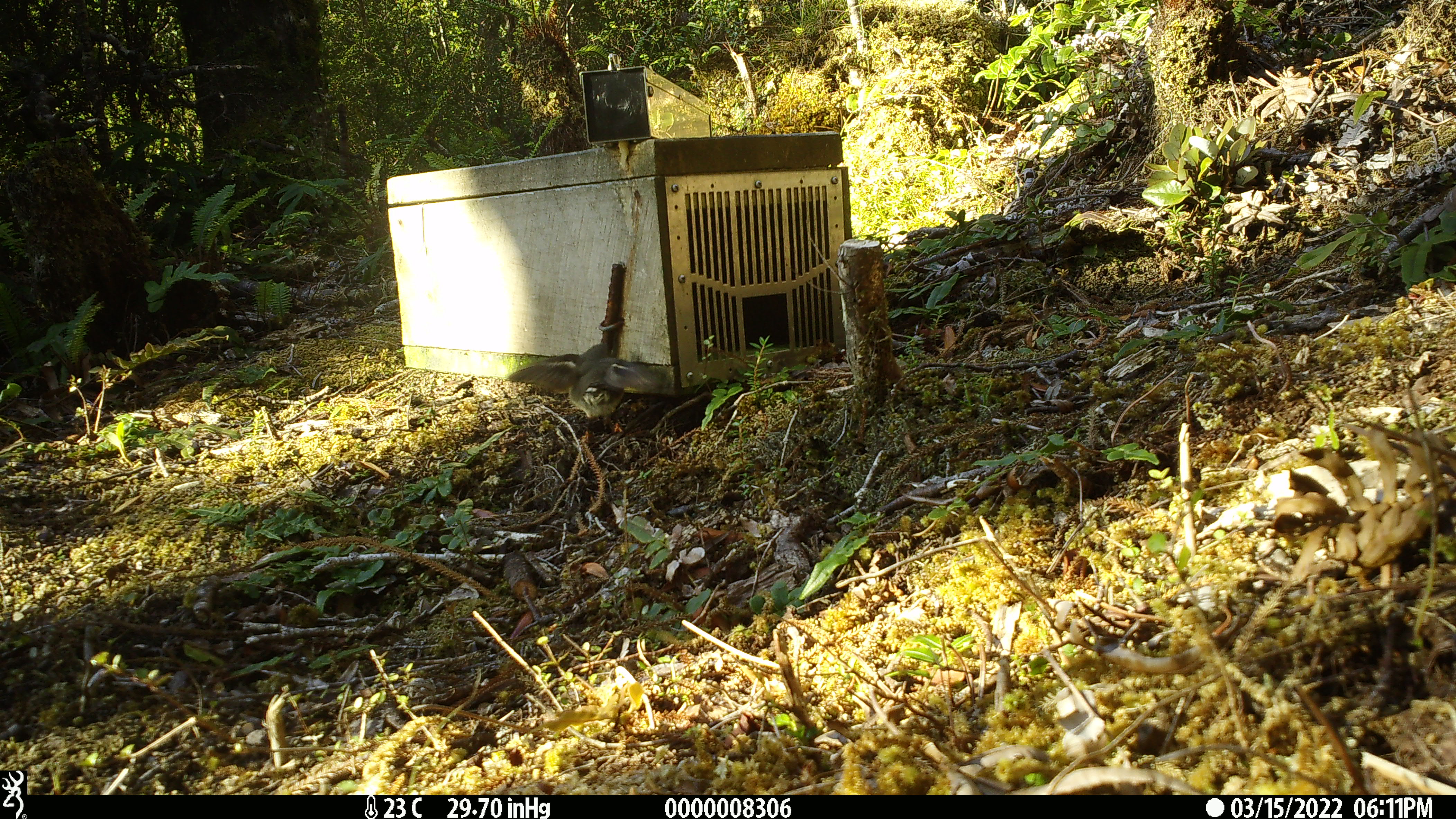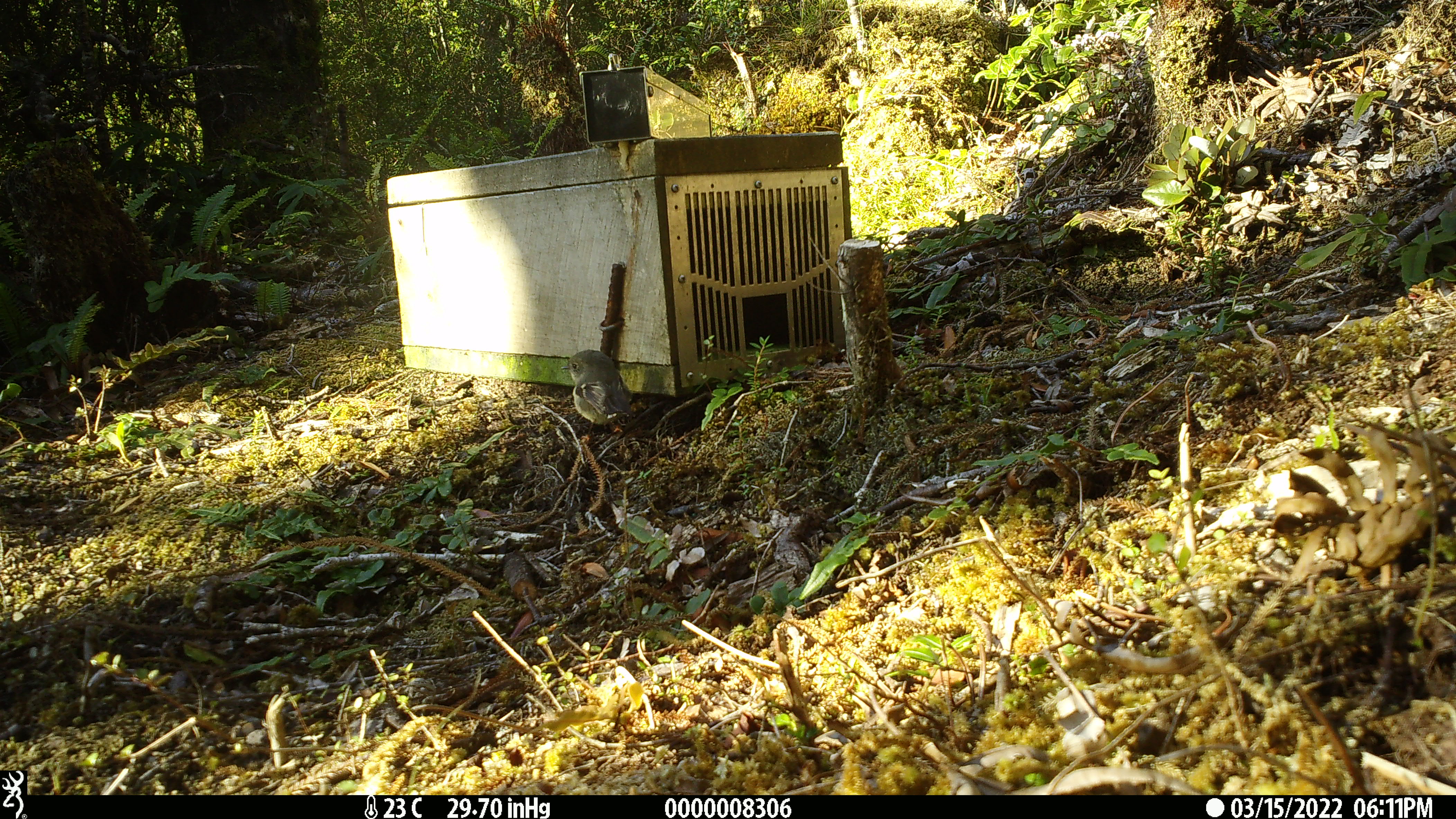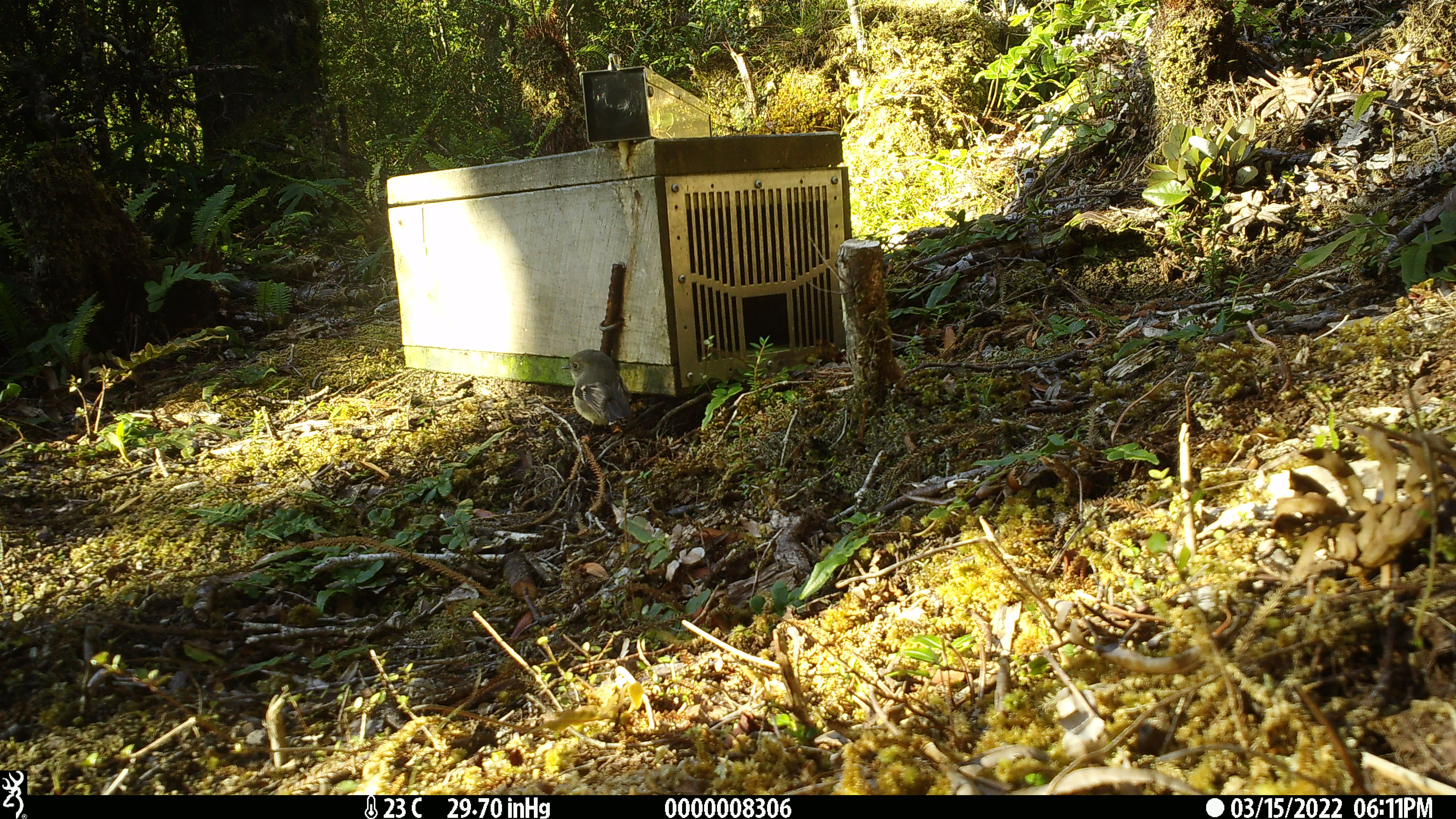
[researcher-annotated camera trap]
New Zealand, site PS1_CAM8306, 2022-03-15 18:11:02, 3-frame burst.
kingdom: Animalia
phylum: Chordata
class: Aves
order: Passeriformes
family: Petroicidae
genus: Petroica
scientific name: Petroica macrocephala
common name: tomtit